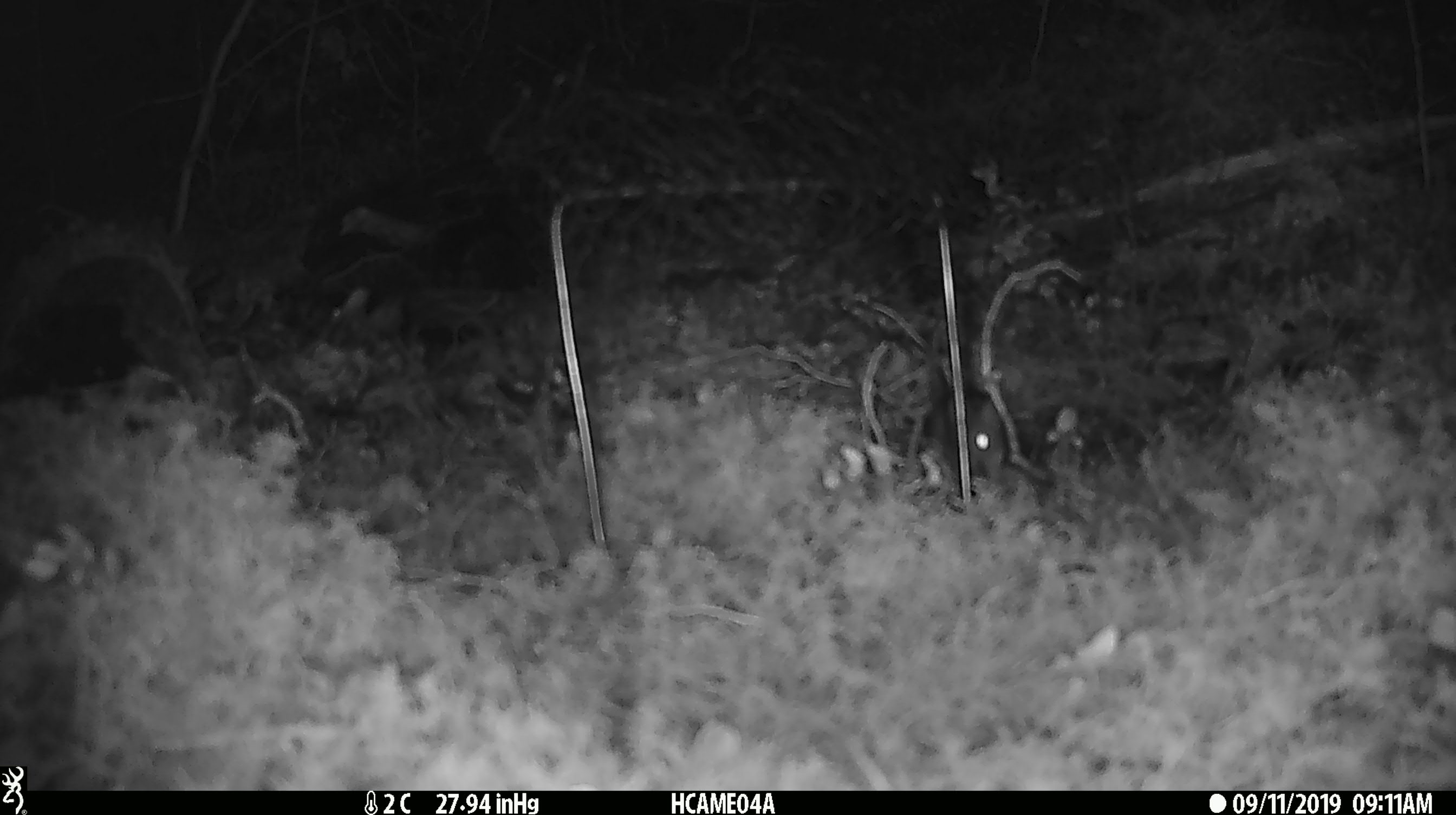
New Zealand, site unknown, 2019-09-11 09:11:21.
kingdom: Animalia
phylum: Chordata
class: Mammalia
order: Rodentia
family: Muridae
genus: Mus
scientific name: Mus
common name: mouse